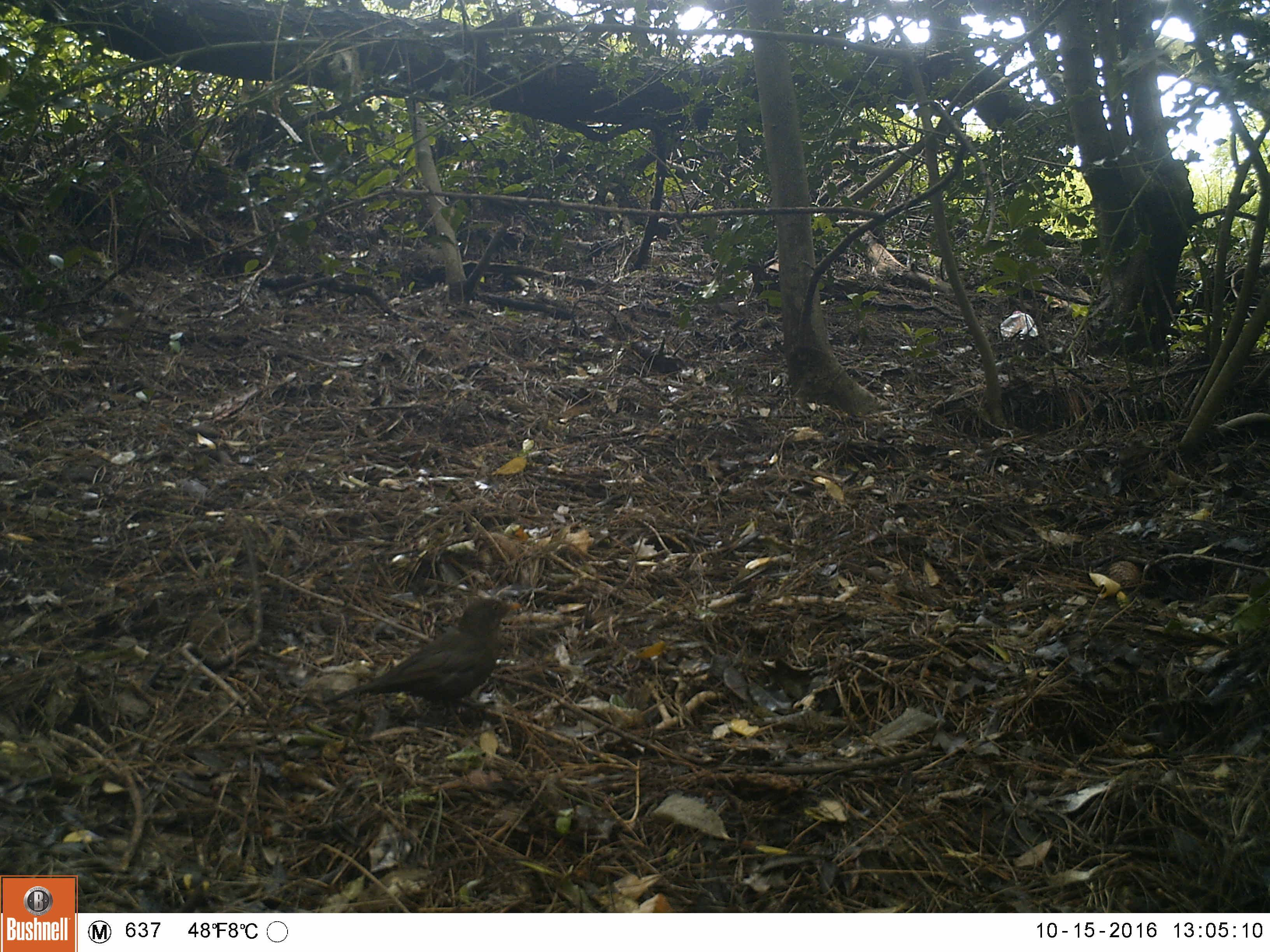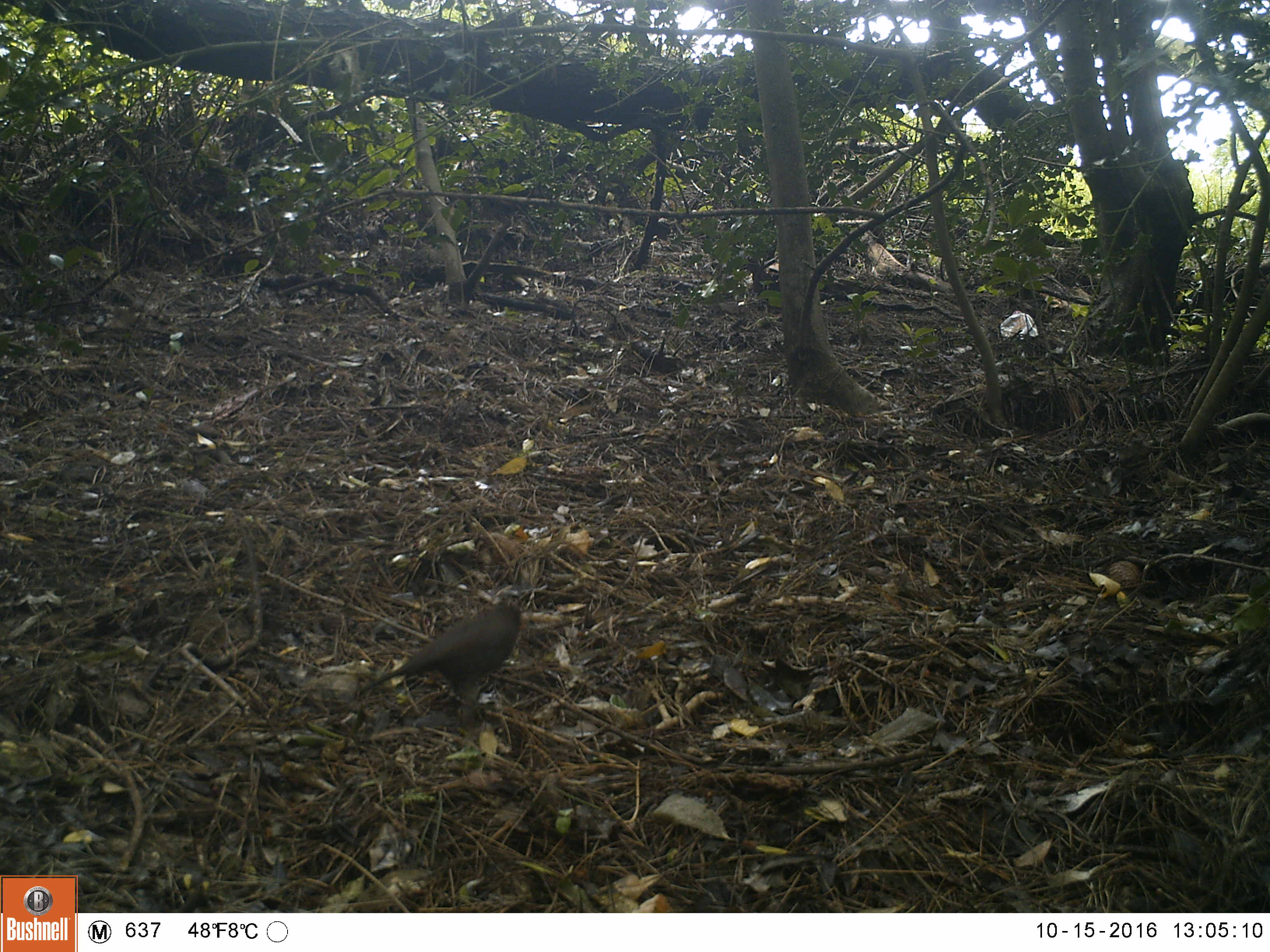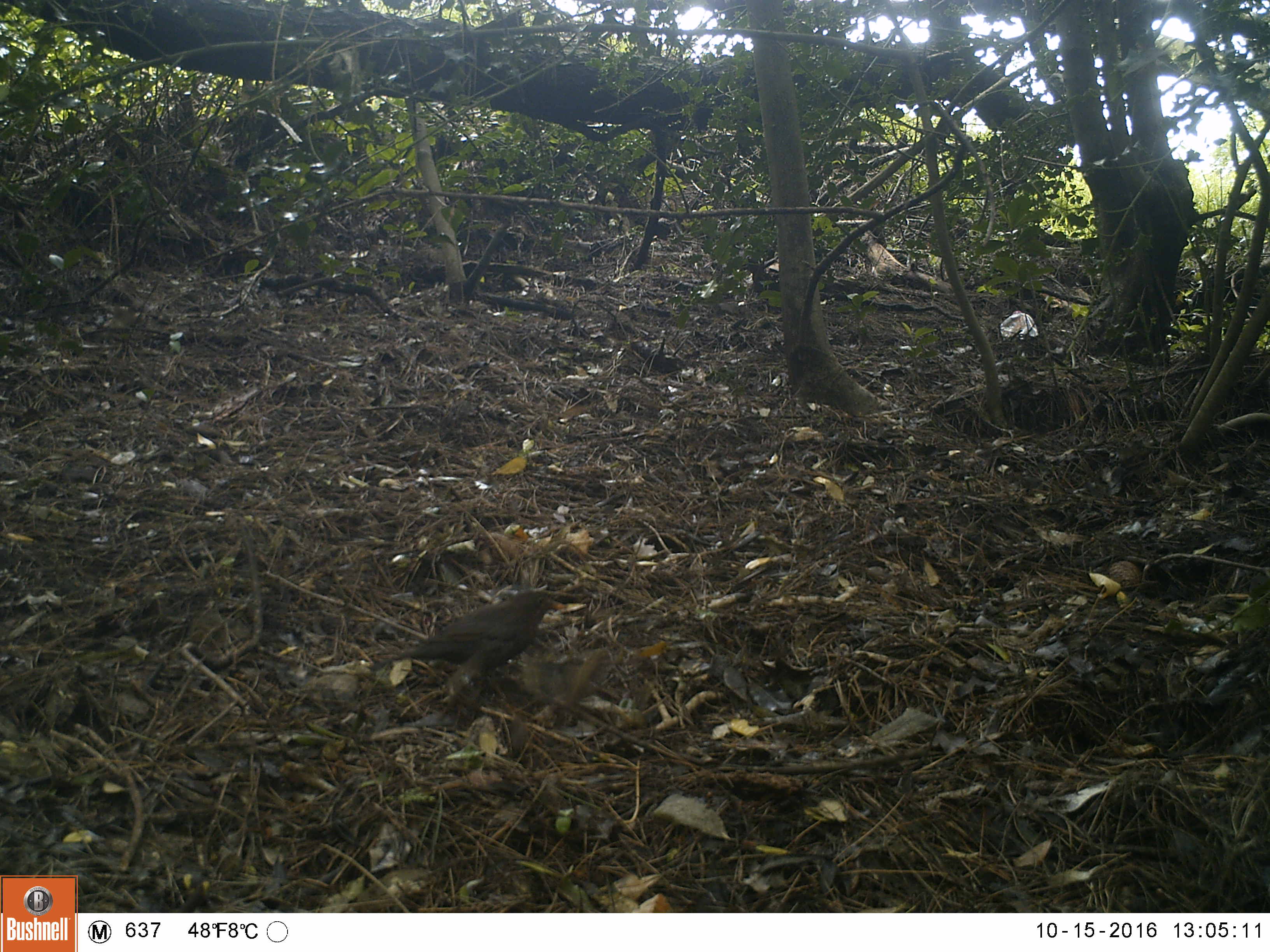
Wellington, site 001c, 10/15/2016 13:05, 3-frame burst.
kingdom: Animalia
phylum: Chordata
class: Aves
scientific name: Aves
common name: bird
Bird (Aves).